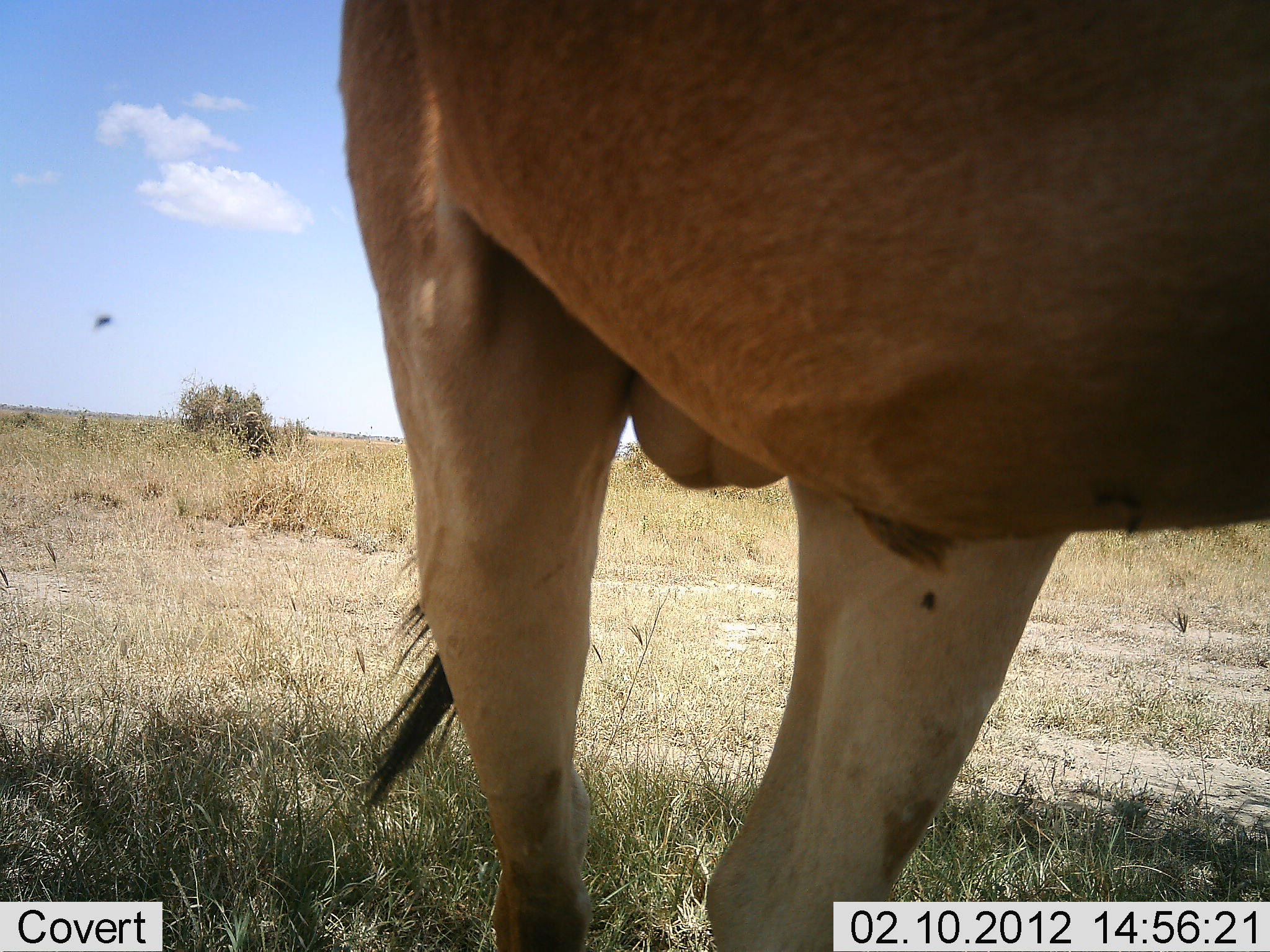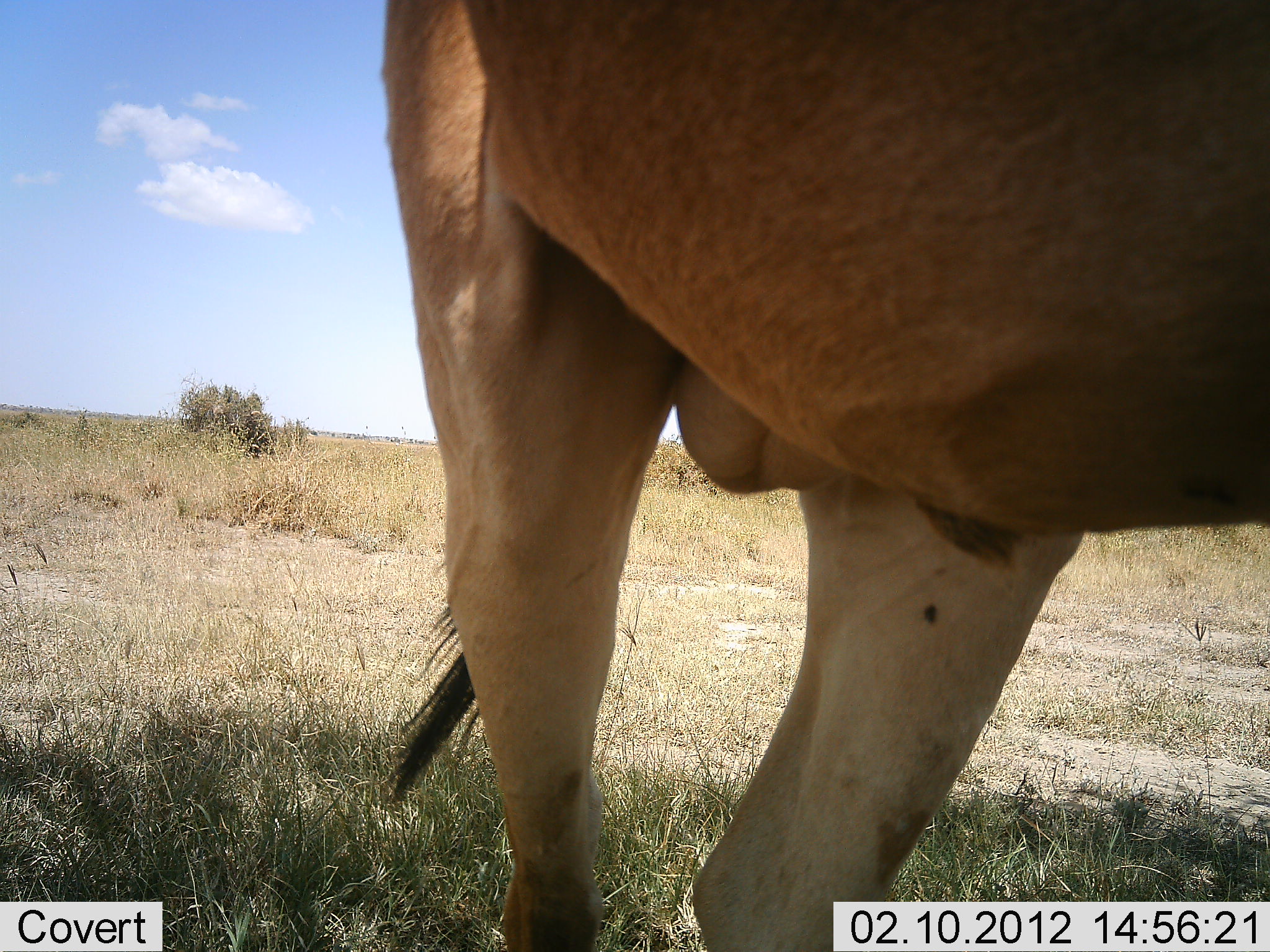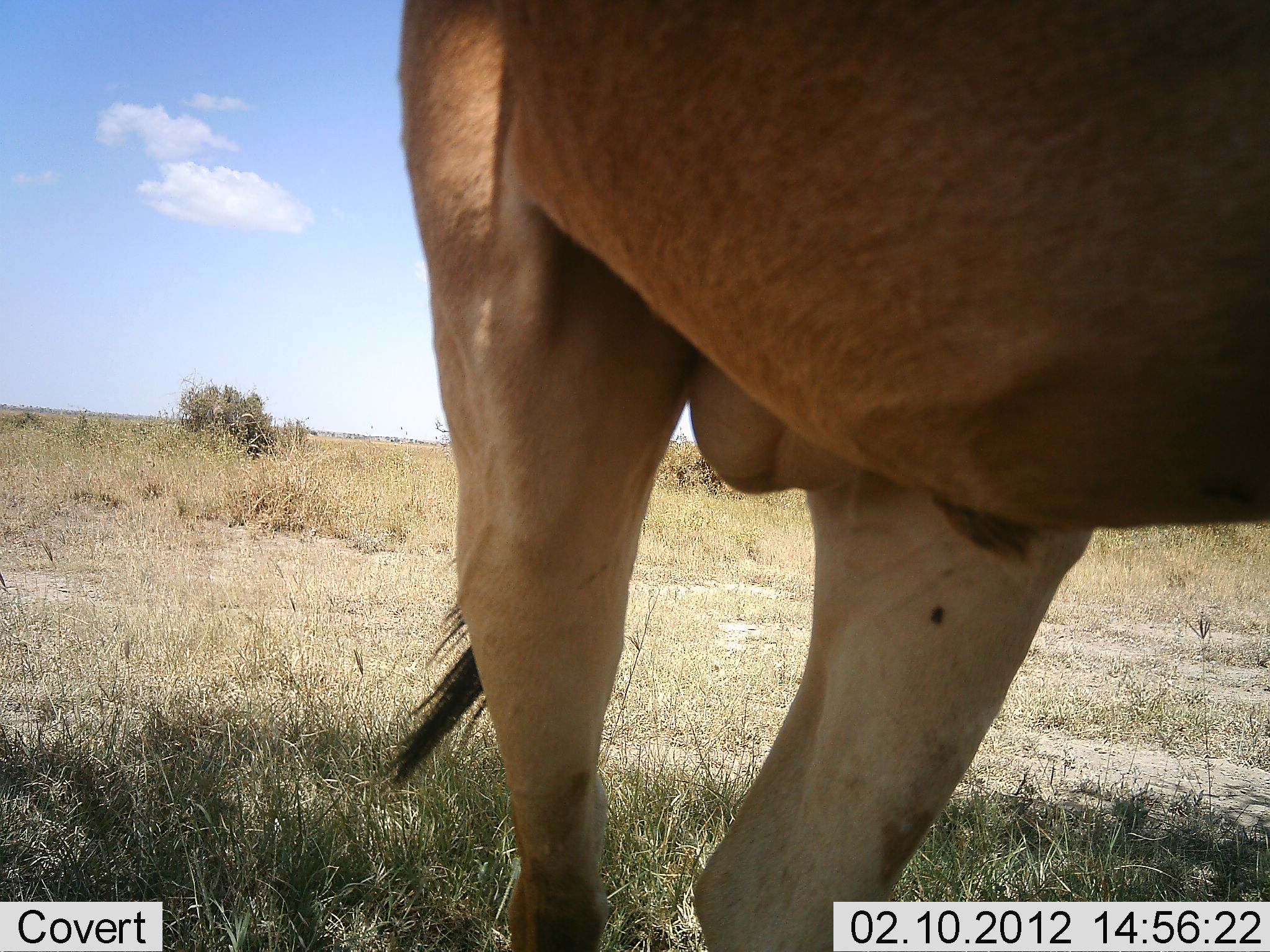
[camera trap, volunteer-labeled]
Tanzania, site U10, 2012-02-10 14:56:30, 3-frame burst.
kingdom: Animalia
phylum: Chordata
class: Mammalia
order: Artiodactyla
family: Bovidae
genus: Alcelaphus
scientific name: Alcelaphus buselaphus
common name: hartebeest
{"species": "hartebeest (Alcelaphus buselaphus)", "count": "1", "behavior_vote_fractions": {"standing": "100%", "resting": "0%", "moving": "0%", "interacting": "0%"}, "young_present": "0%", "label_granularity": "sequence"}